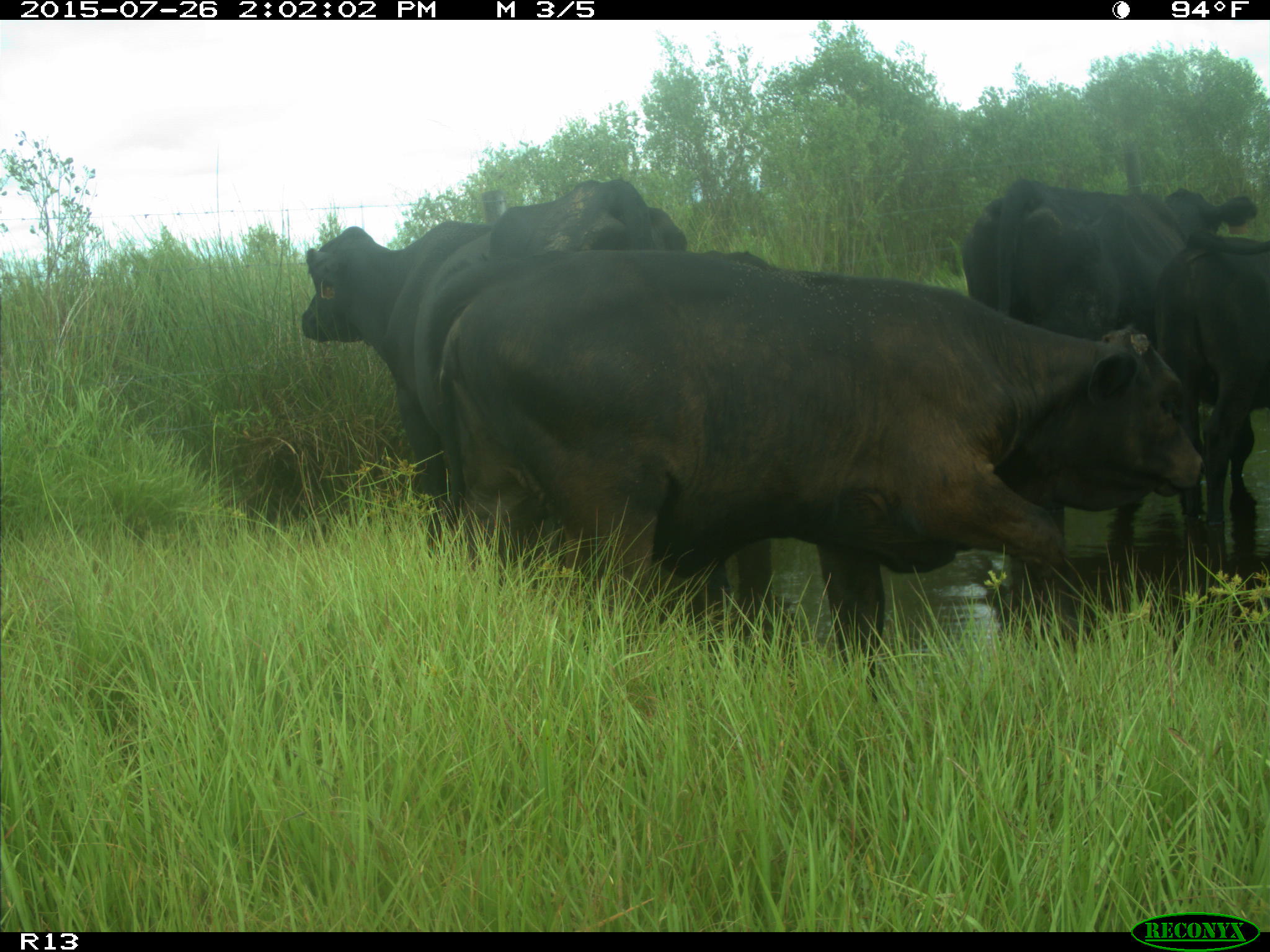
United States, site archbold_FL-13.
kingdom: Animalia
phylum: Chordata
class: Mammalia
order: Artiodactyla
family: Bovidae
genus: Bos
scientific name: Bos taurus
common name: domestic cow